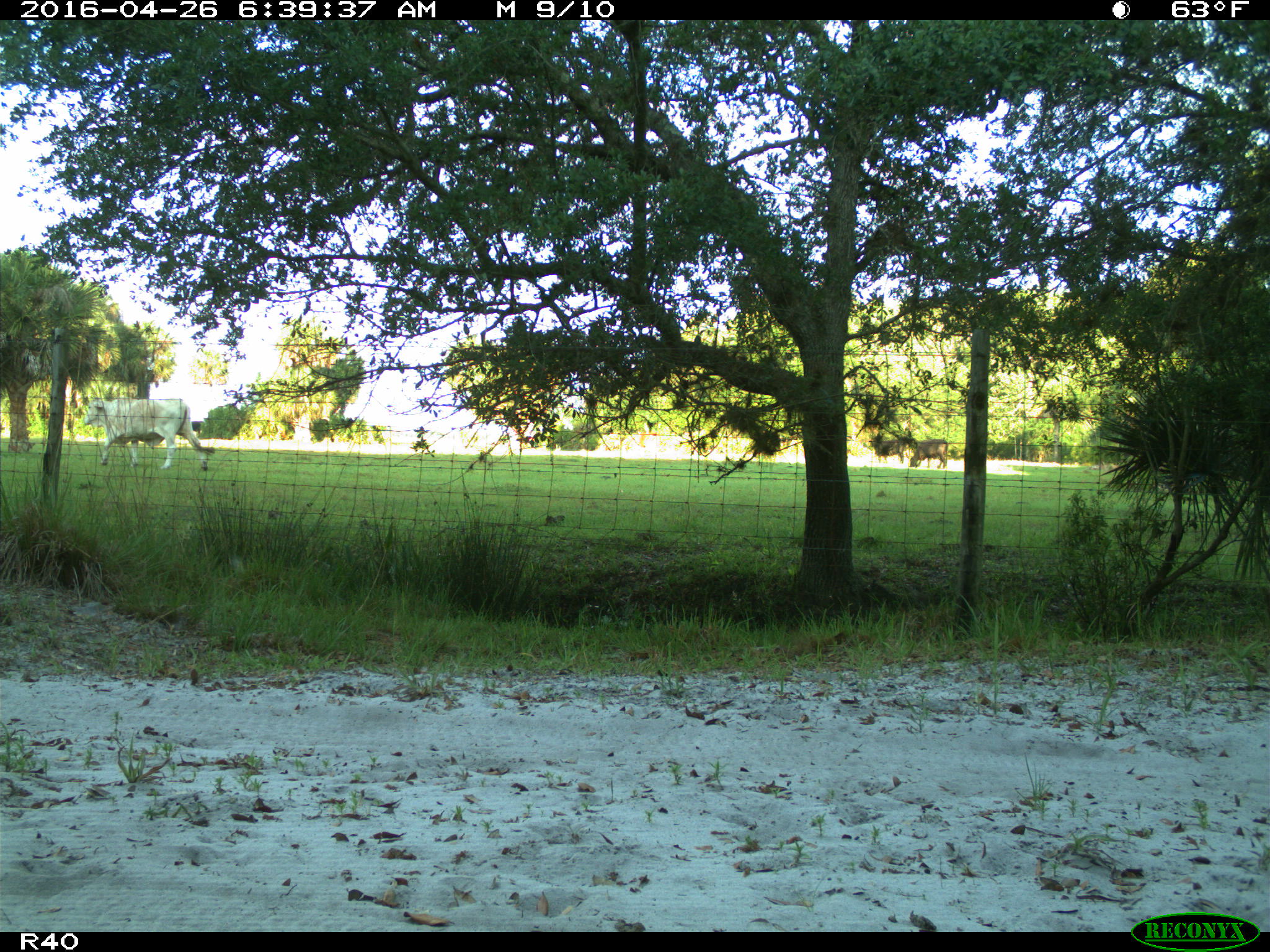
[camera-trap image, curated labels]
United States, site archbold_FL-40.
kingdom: Animalia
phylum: Chordata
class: Mammalia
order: Artiodactyla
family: Bovidae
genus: Bos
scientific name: Bos taurus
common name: domestic cow